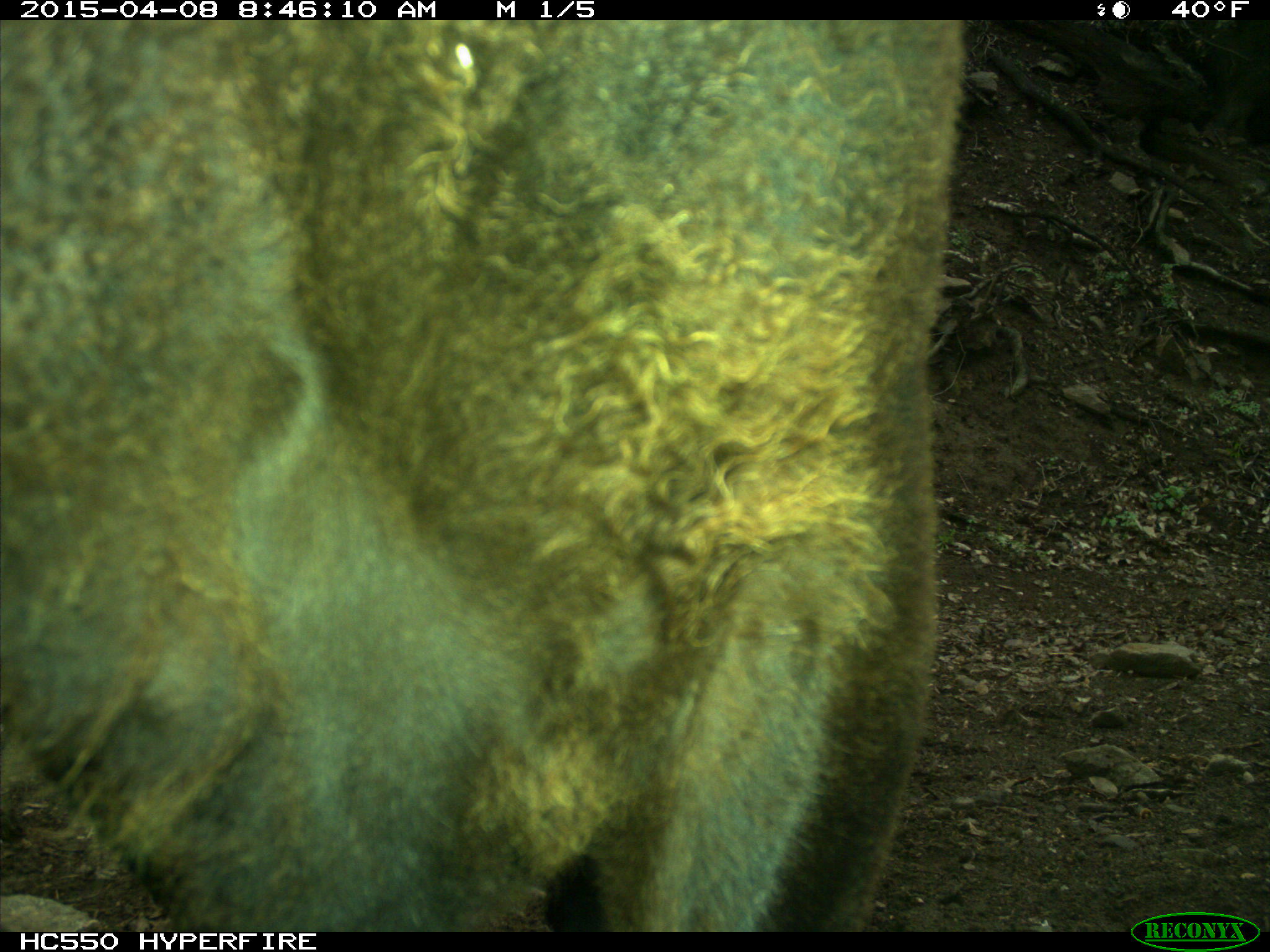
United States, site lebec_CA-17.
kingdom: Animalia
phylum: Chordata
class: Mammalia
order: Artiodactyla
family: Bovidae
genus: Bos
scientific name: Bos taurus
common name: domestic cow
Bos taurus (domestic cow).